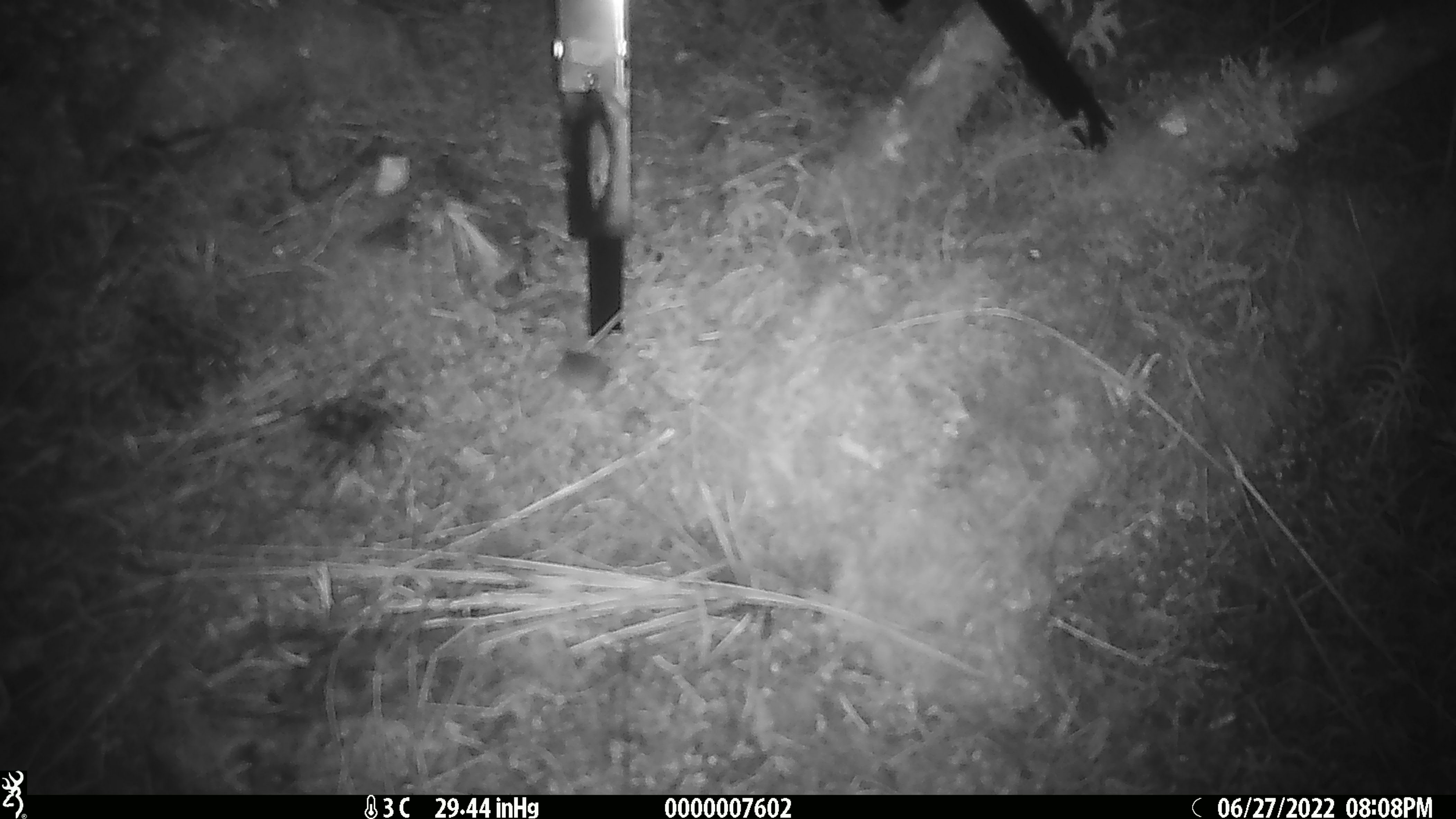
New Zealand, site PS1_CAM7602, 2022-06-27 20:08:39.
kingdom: Animalia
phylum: Chordata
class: Mammalia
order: Rodentia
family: Muridae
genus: Mus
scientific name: Mus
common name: mouse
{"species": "mouse (Mus)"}